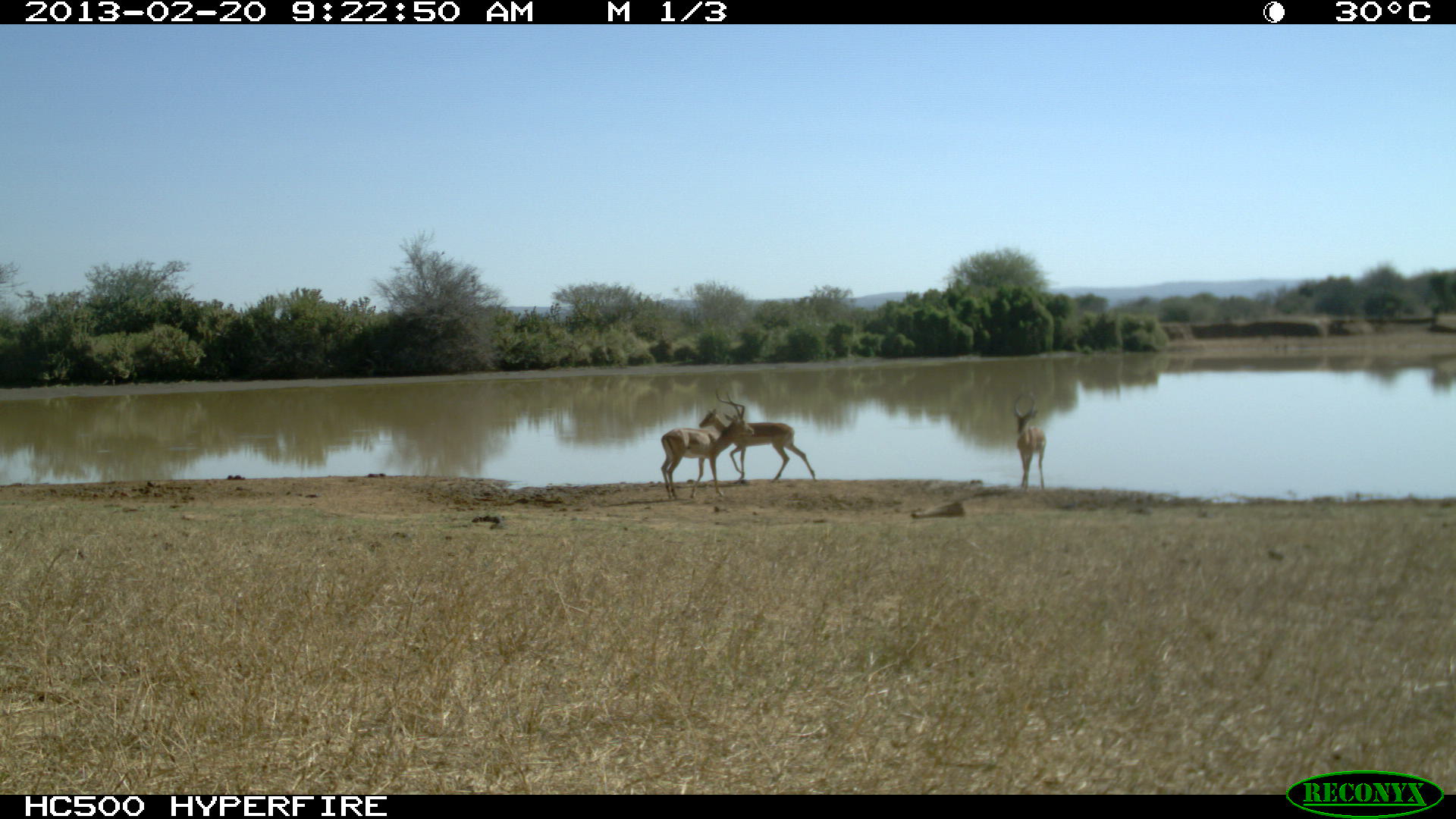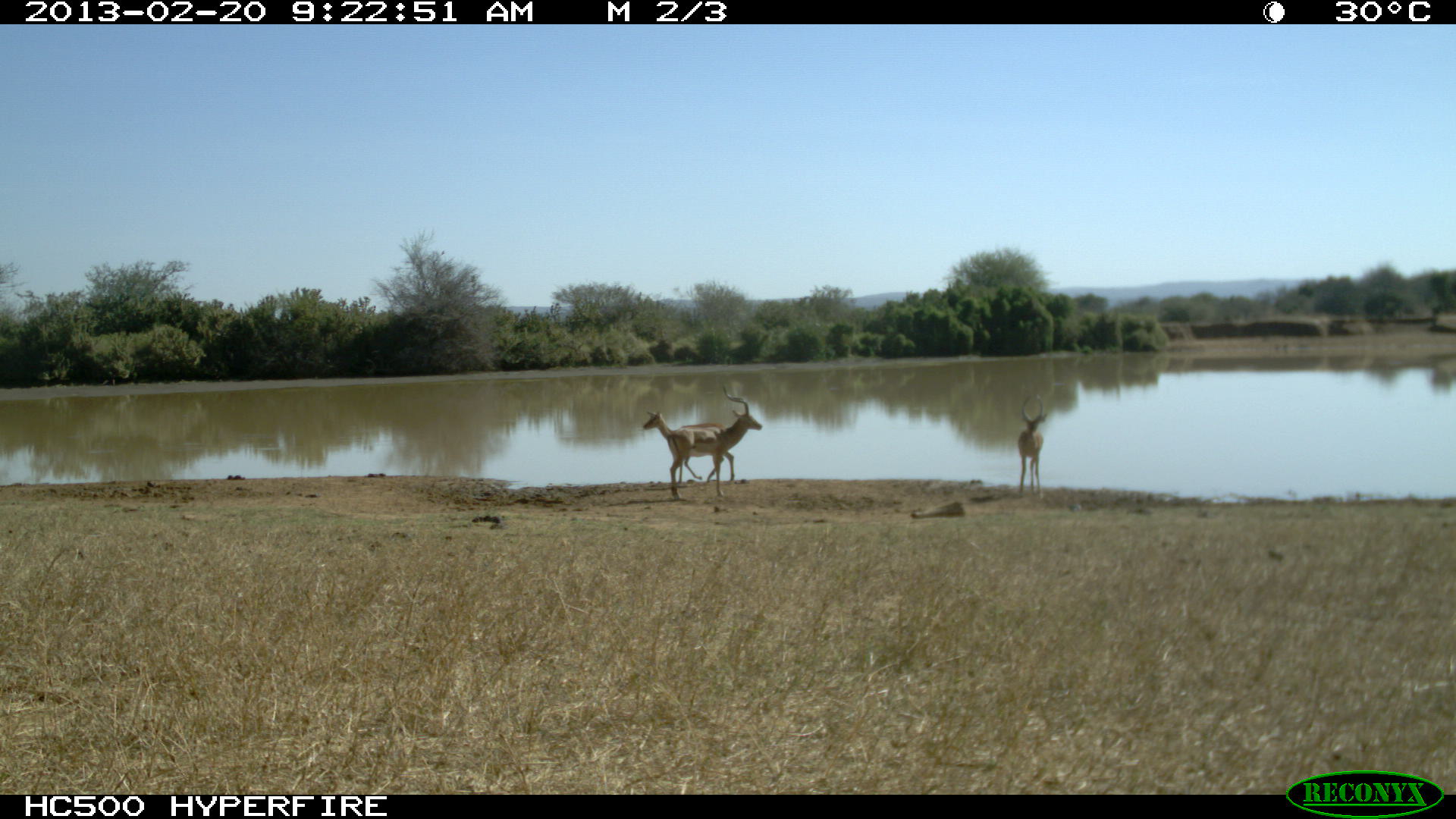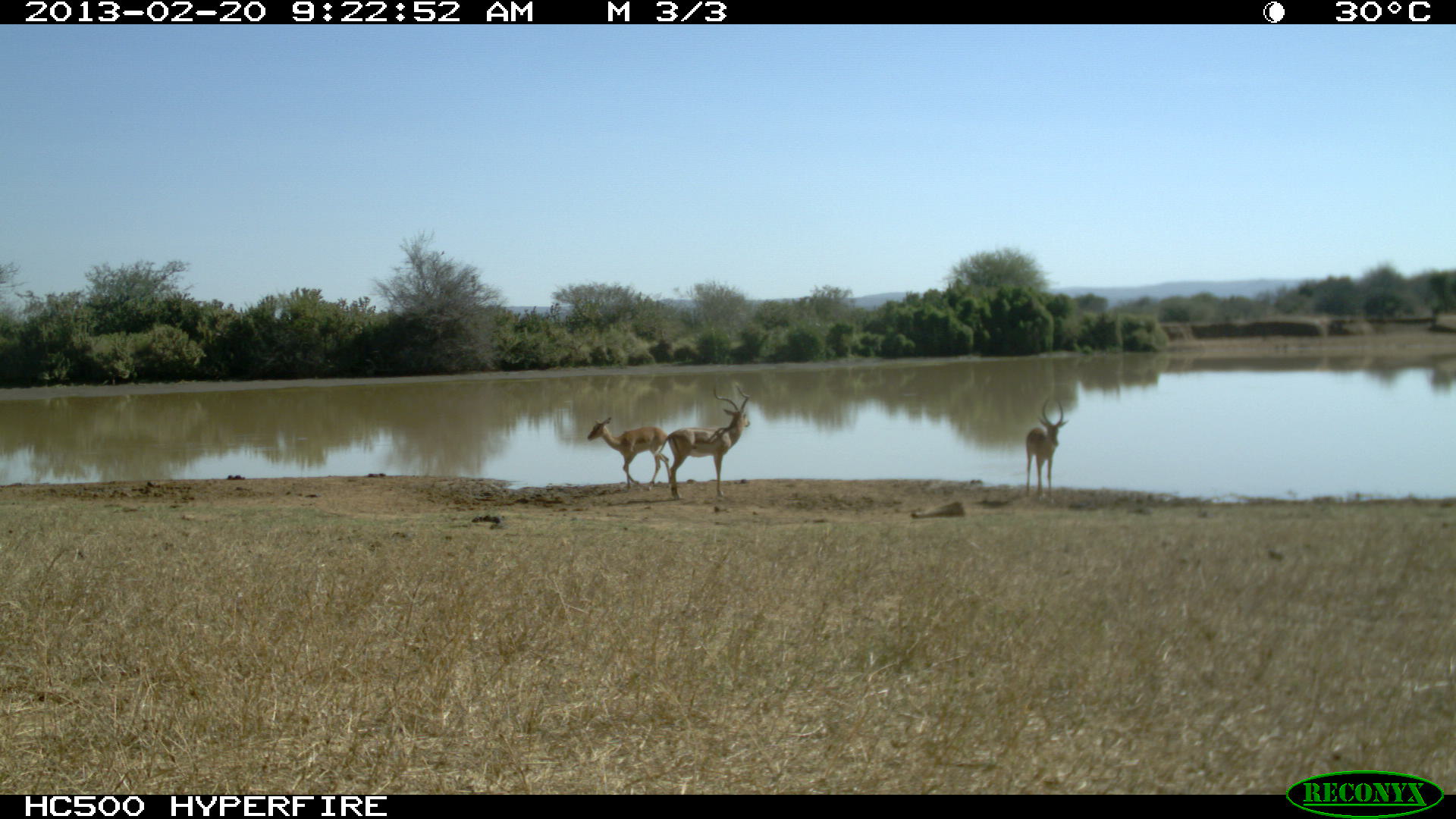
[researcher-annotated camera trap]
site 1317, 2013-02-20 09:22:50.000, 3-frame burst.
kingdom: Animalia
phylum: Chordata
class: Mammalia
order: Artiodactyla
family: Bovidae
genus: Aepyceros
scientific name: Aepyceros melampus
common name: impala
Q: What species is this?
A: Aepyceros melampus (impala).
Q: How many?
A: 3.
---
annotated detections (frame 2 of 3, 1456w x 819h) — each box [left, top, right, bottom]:
aepyceros melampus: [667, 383, 762, 499]; [642, 409, 735, 485]; [1017, 393, 1048, 499]